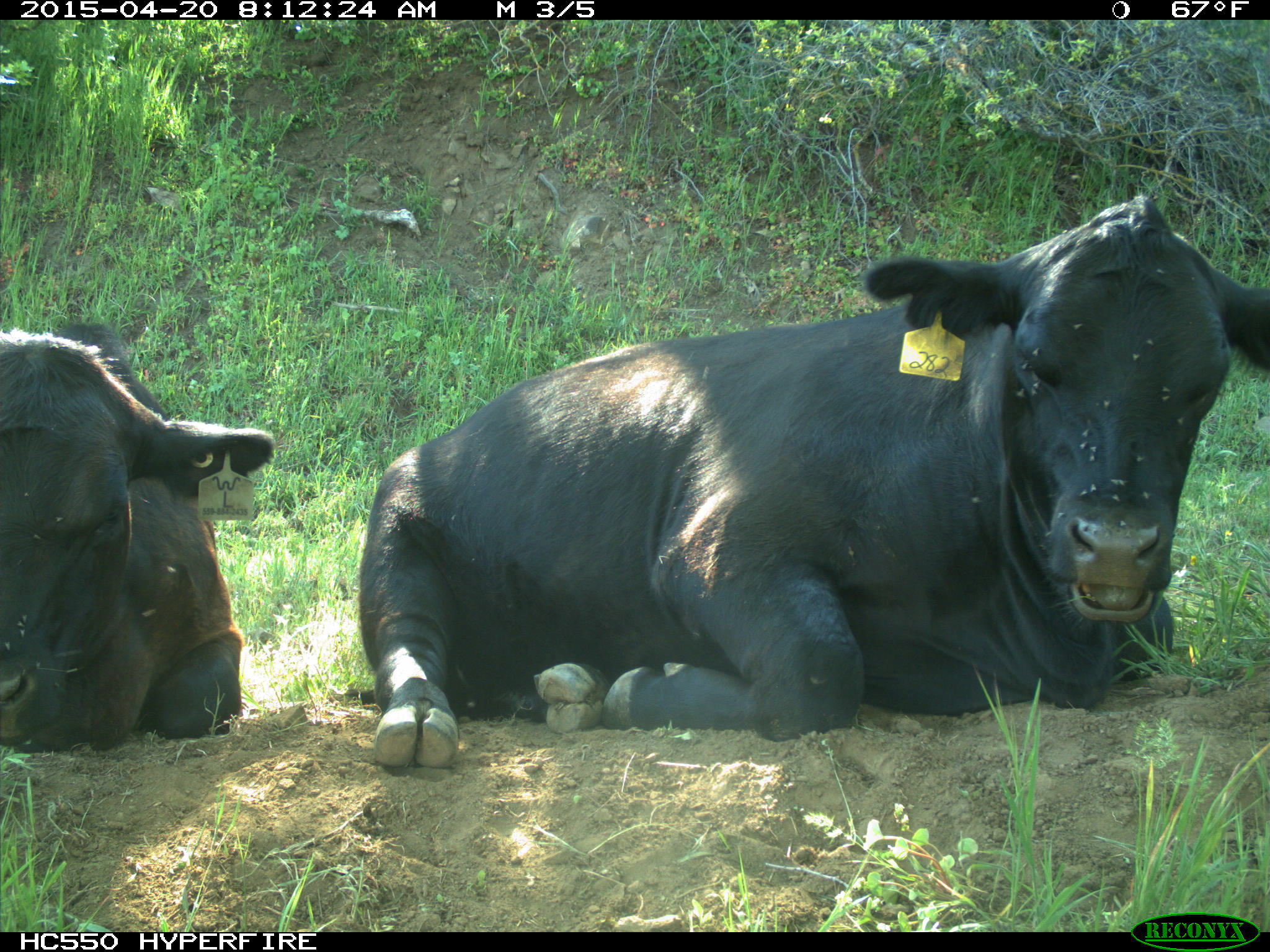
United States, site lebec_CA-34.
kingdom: Animalia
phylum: Chordata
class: Mammalia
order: Artiodactyla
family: Bovidae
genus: Bos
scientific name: Bos taurus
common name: domestic cow